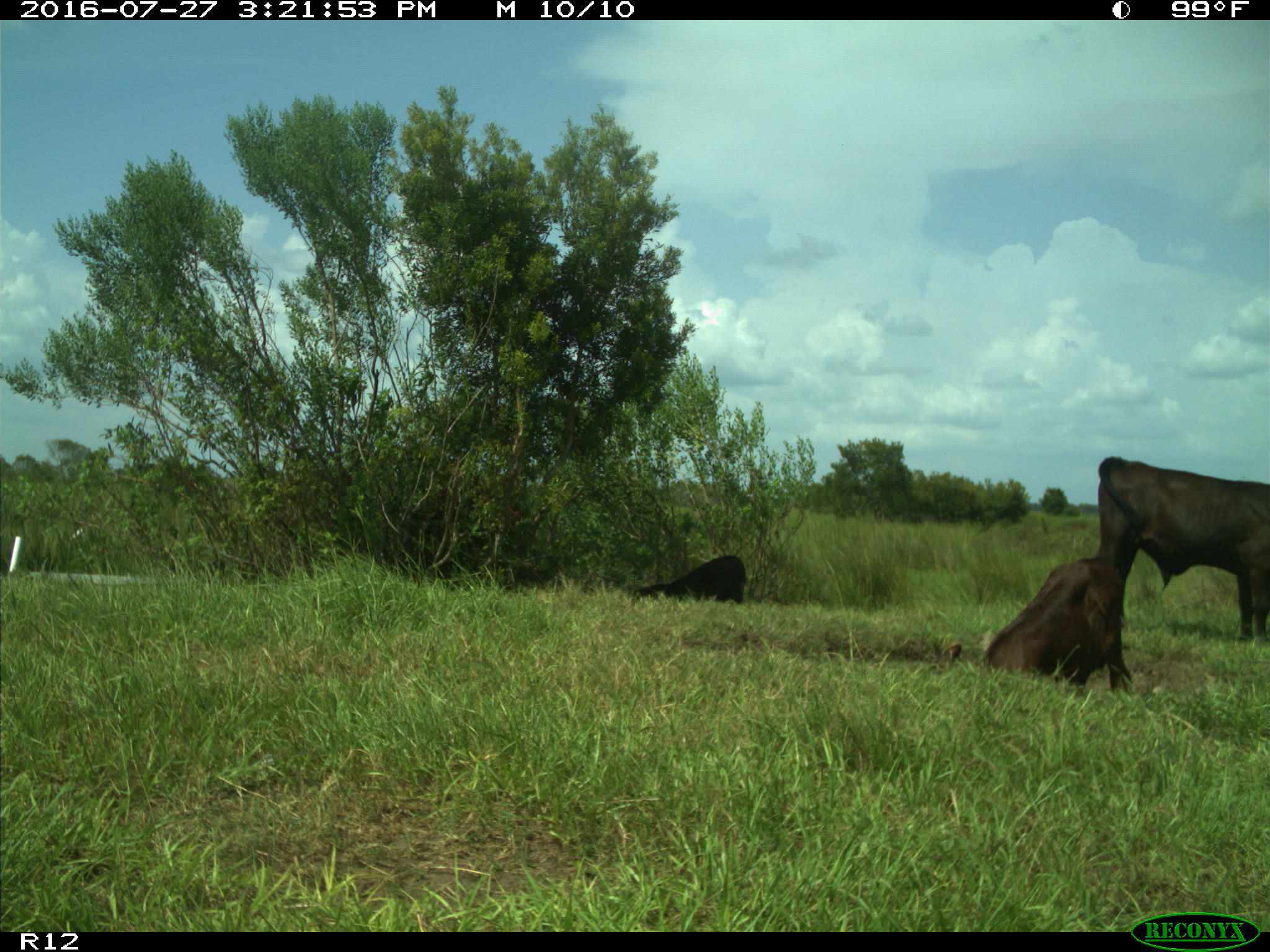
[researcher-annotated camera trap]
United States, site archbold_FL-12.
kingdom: Animalia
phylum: Chordata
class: Mammalia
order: Artiodactyla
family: Bovidae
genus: Bos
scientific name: Bos taurus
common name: domestic cow